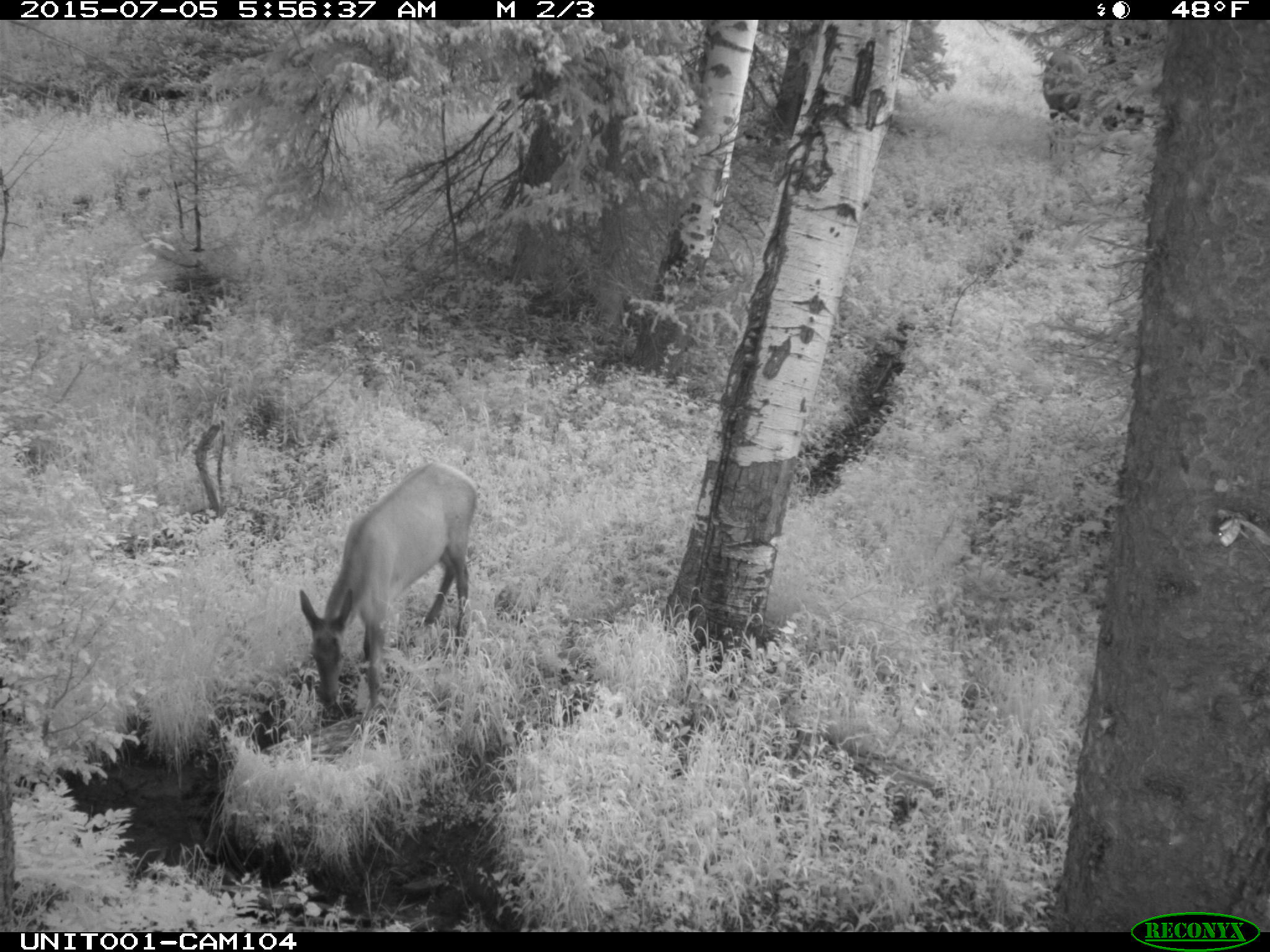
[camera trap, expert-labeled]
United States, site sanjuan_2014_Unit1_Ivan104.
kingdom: Animalia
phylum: Chordata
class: Mammalia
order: Artiodactyla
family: Cervidae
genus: Cervus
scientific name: Cervus elaphus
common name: red deer